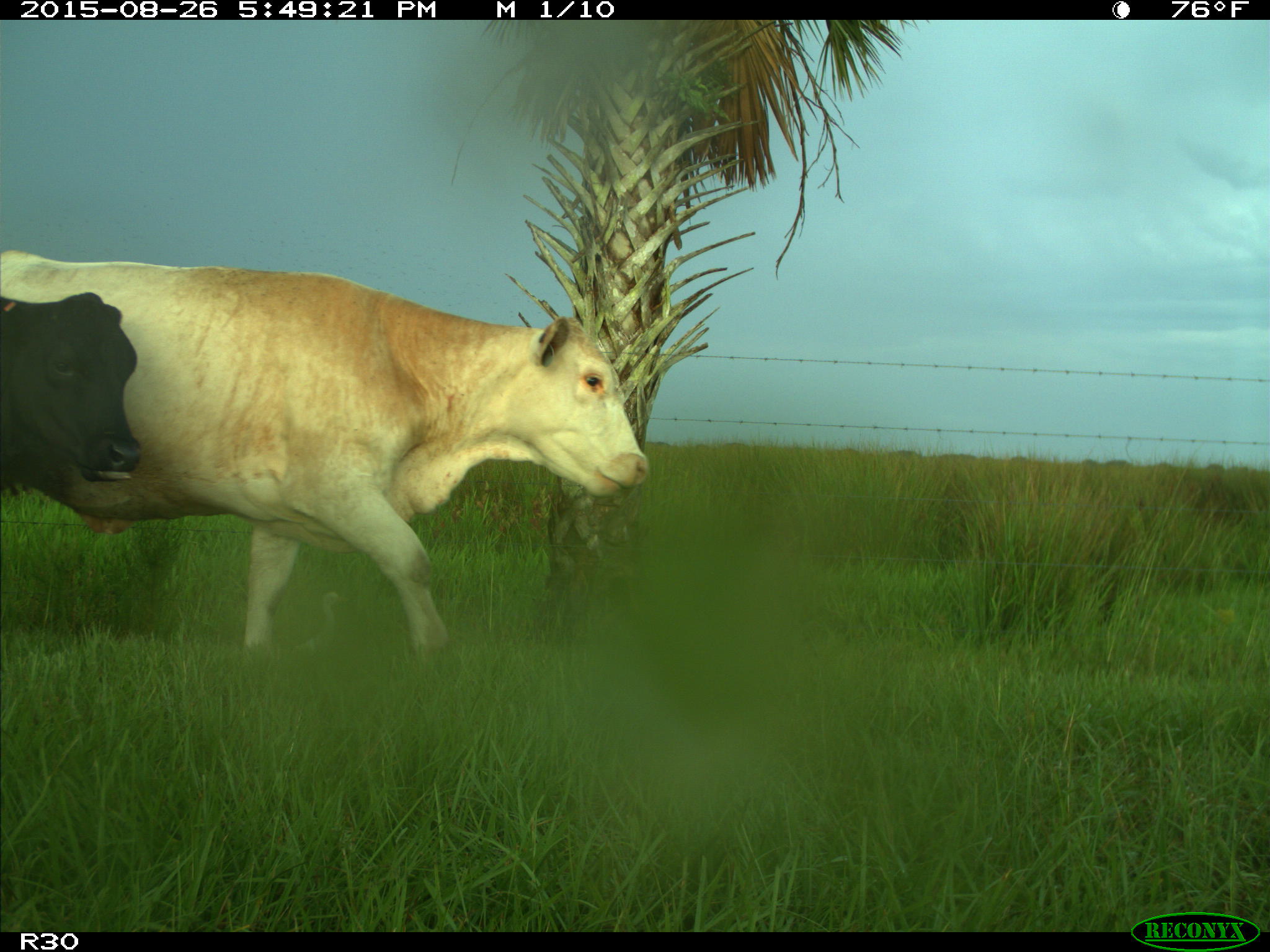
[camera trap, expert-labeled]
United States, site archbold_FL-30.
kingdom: Animalia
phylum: Chordata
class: Mammalia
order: Artiodactyla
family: Bovidae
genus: Bos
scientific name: Bos taurus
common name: domestic cow